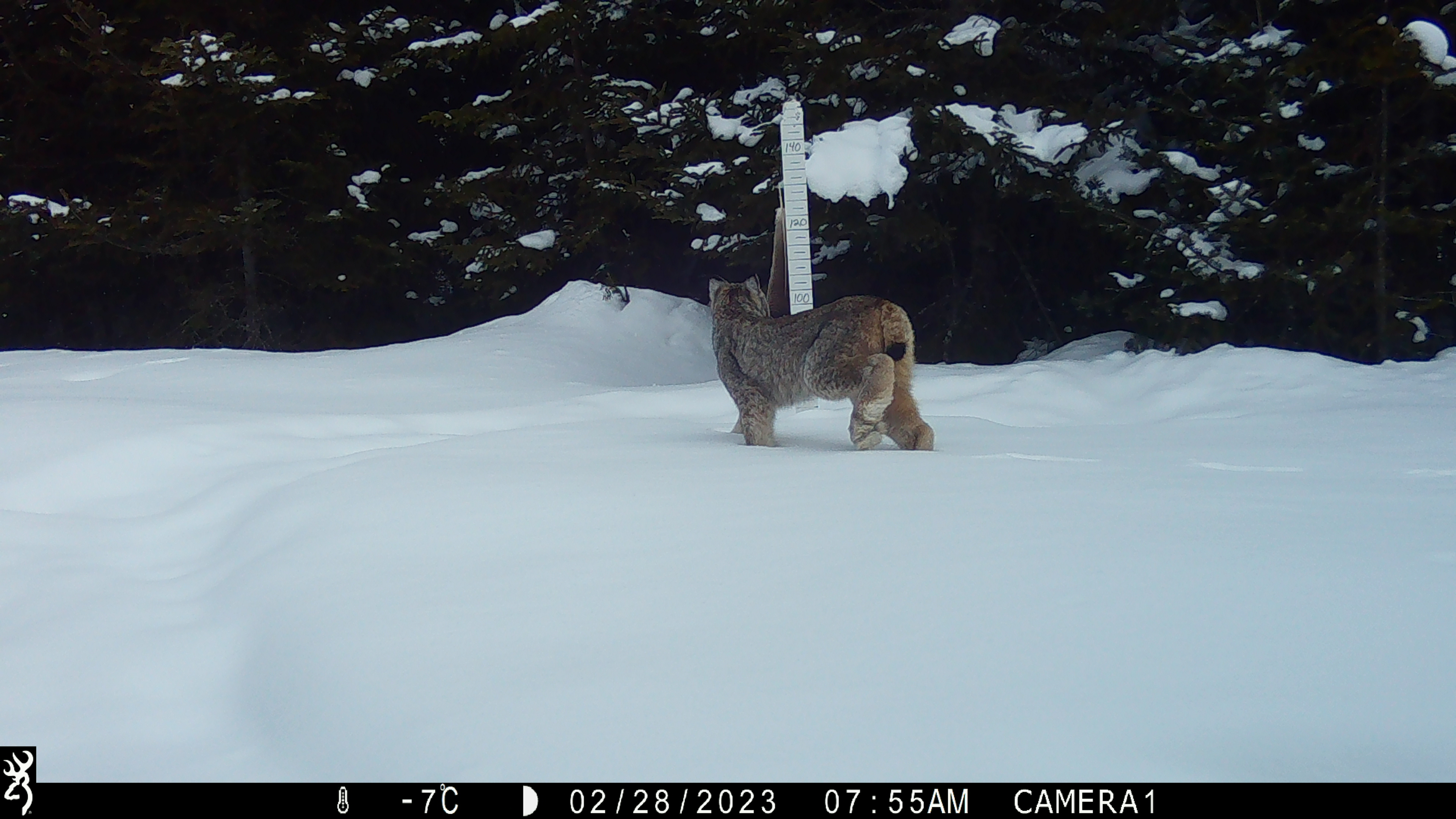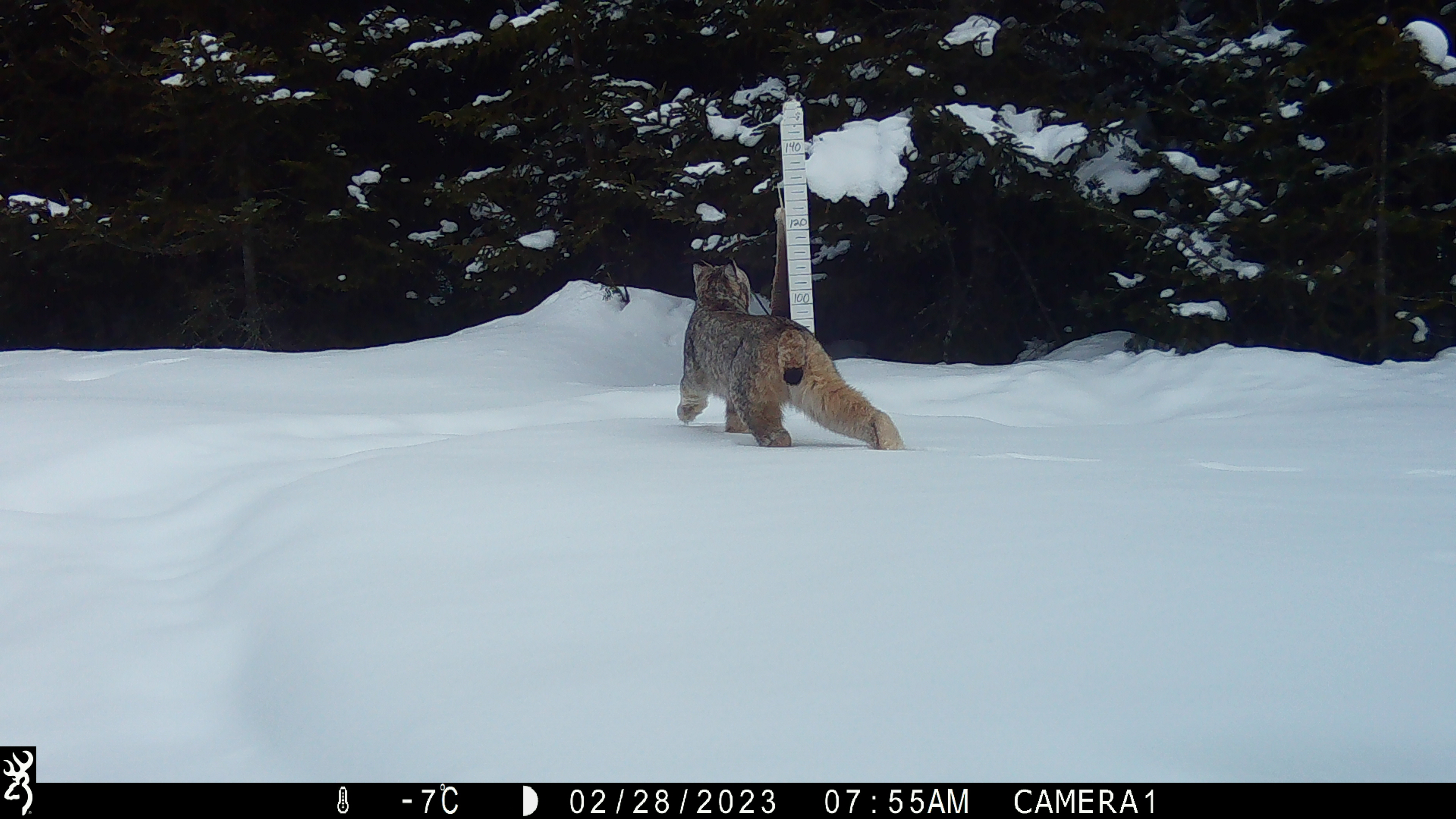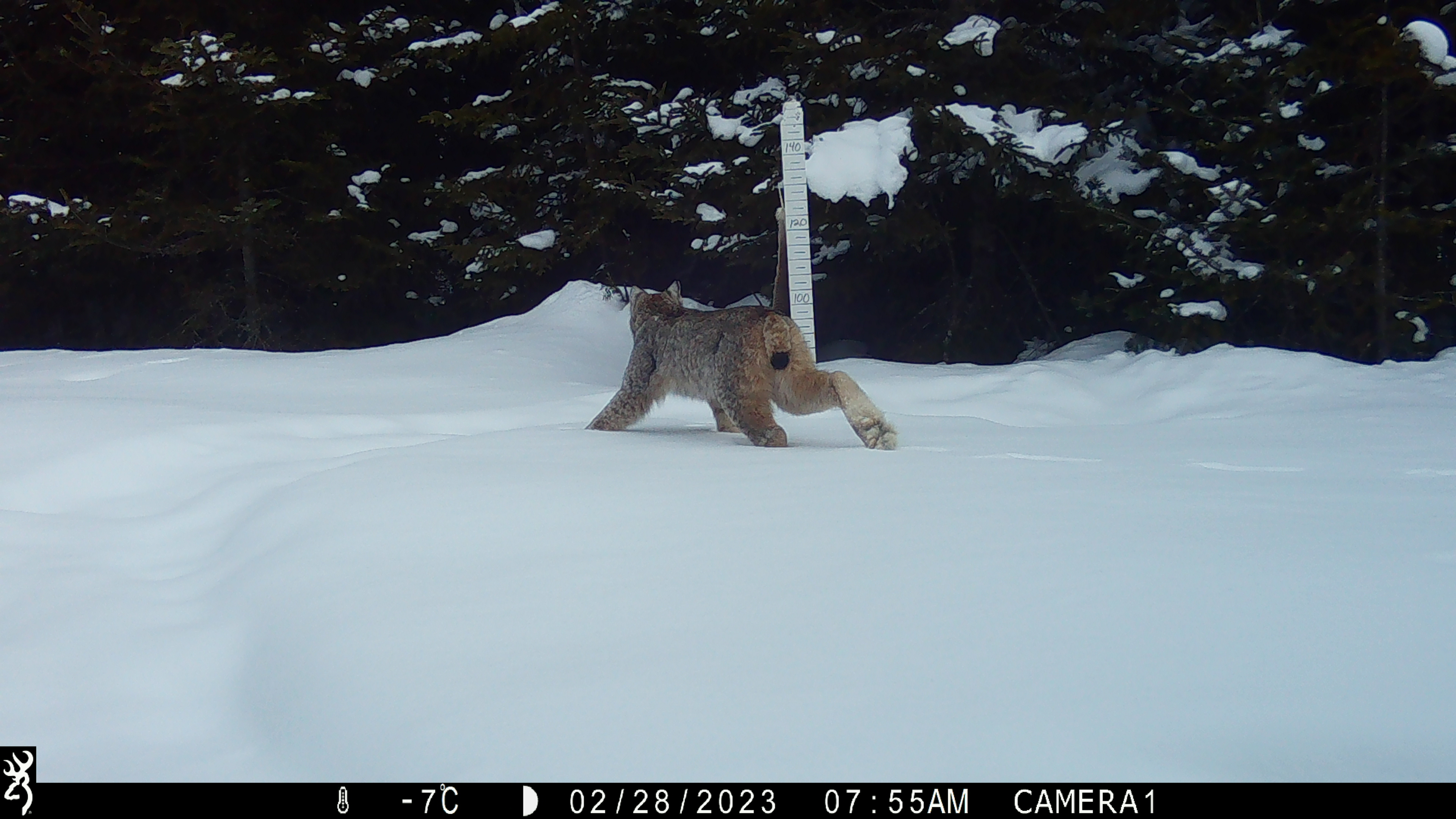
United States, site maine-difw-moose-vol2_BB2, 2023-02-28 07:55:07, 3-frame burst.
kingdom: Animalia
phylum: Chordata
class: Mammalia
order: Carnivora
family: Felidae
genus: Lynx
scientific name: Lynx canadensis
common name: canada lynx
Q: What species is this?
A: Canada lynx (Lynx canadensis).